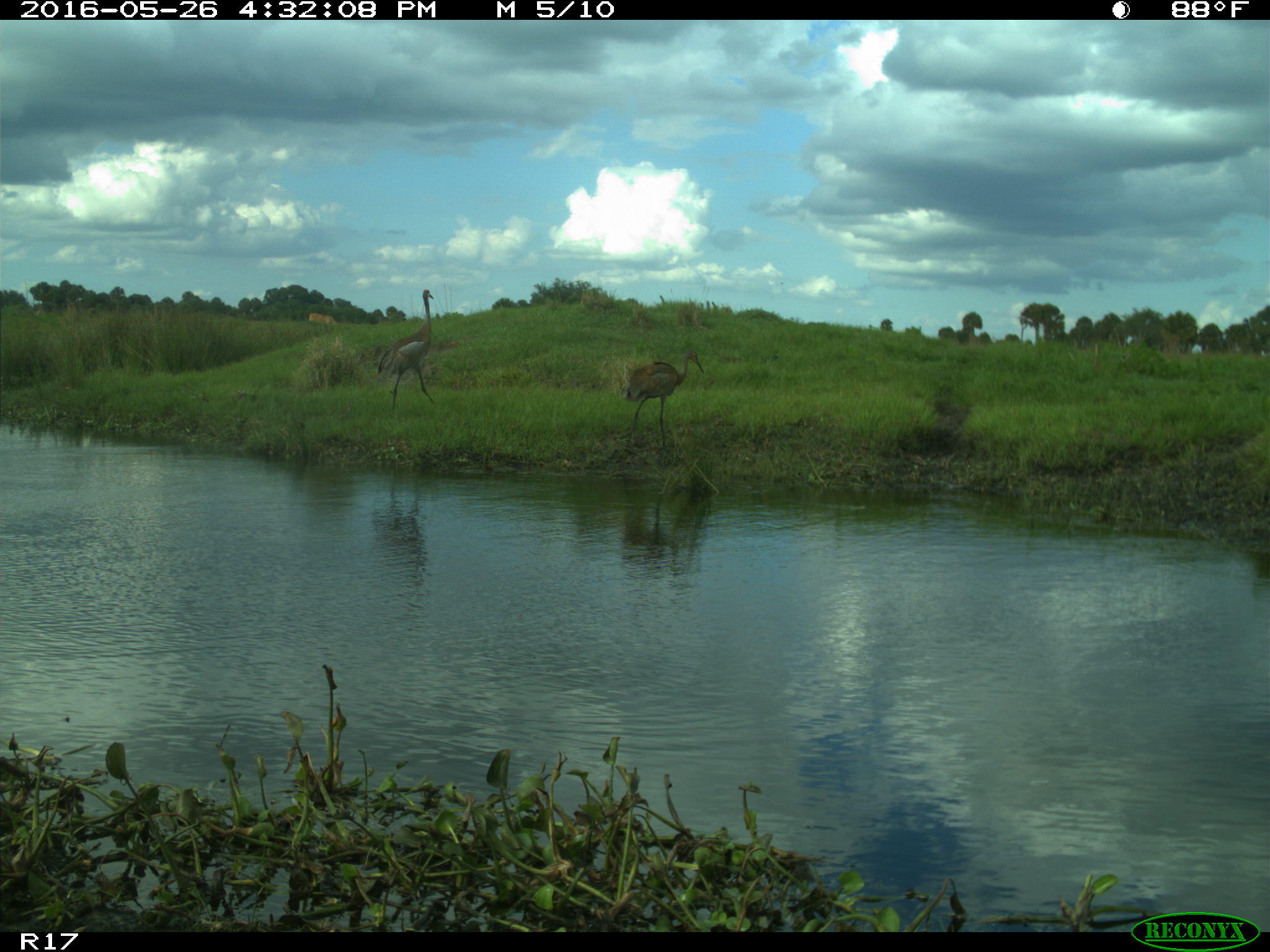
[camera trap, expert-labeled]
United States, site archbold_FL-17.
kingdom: Animalia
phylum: Chordata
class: Mammalia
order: Artiodactyla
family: Bovidae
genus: Bos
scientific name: Bos taurus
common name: domestic cow